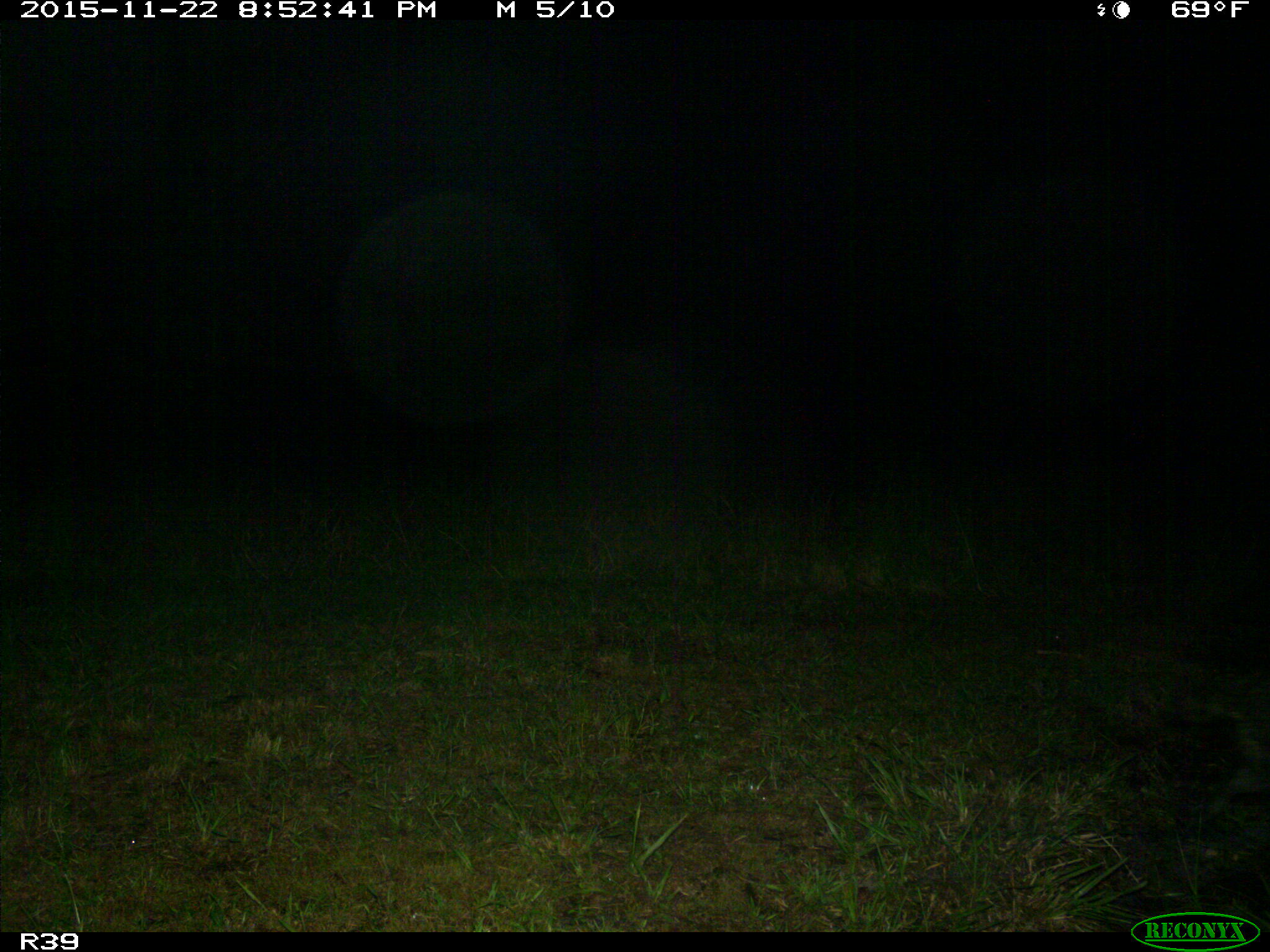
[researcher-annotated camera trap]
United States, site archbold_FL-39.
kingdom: Animalia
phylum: Chordata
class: Mammalia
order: Carnivora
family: Procyonidae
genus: Procyon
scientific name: Procyon lotor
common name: common raccoon